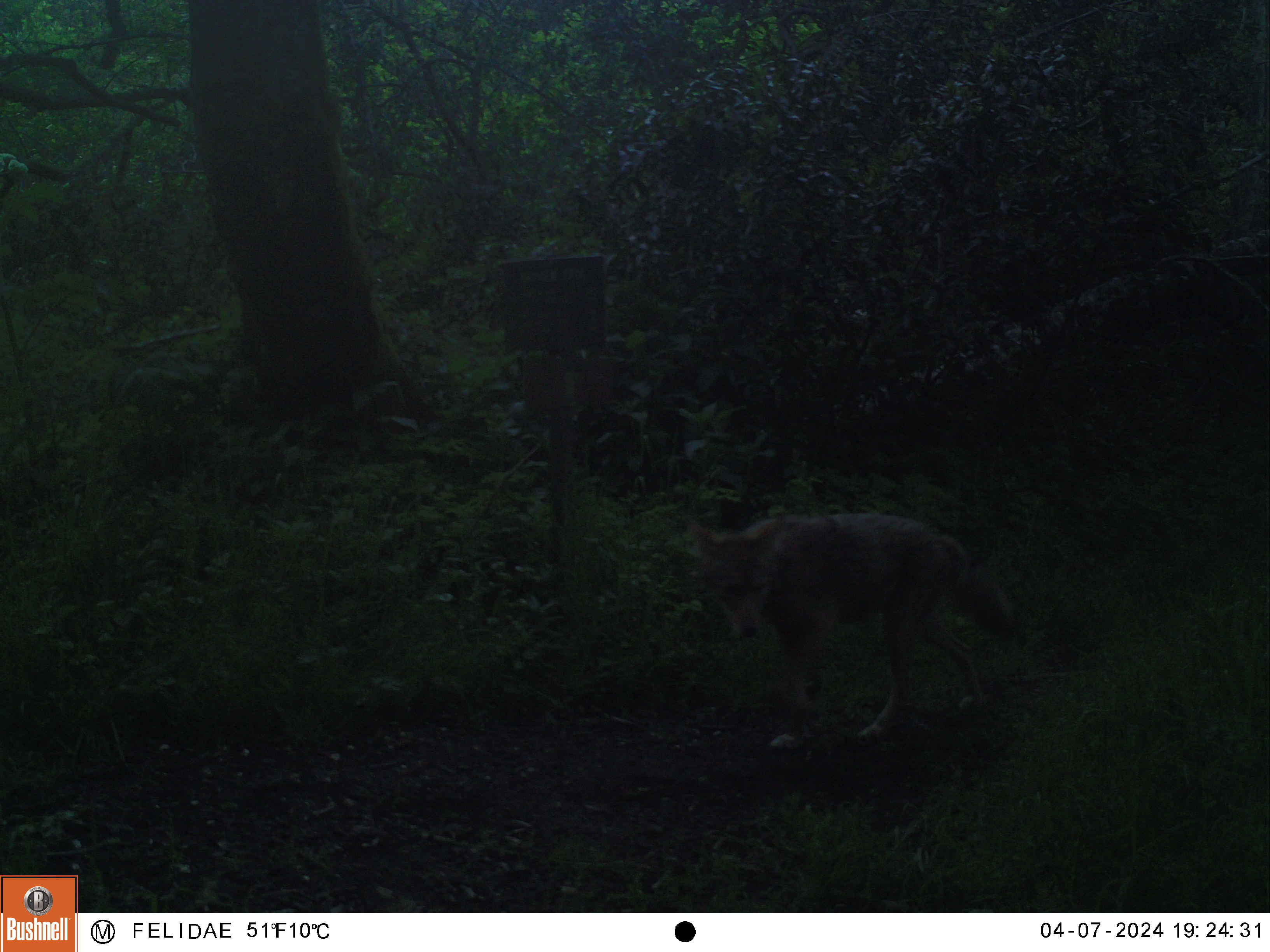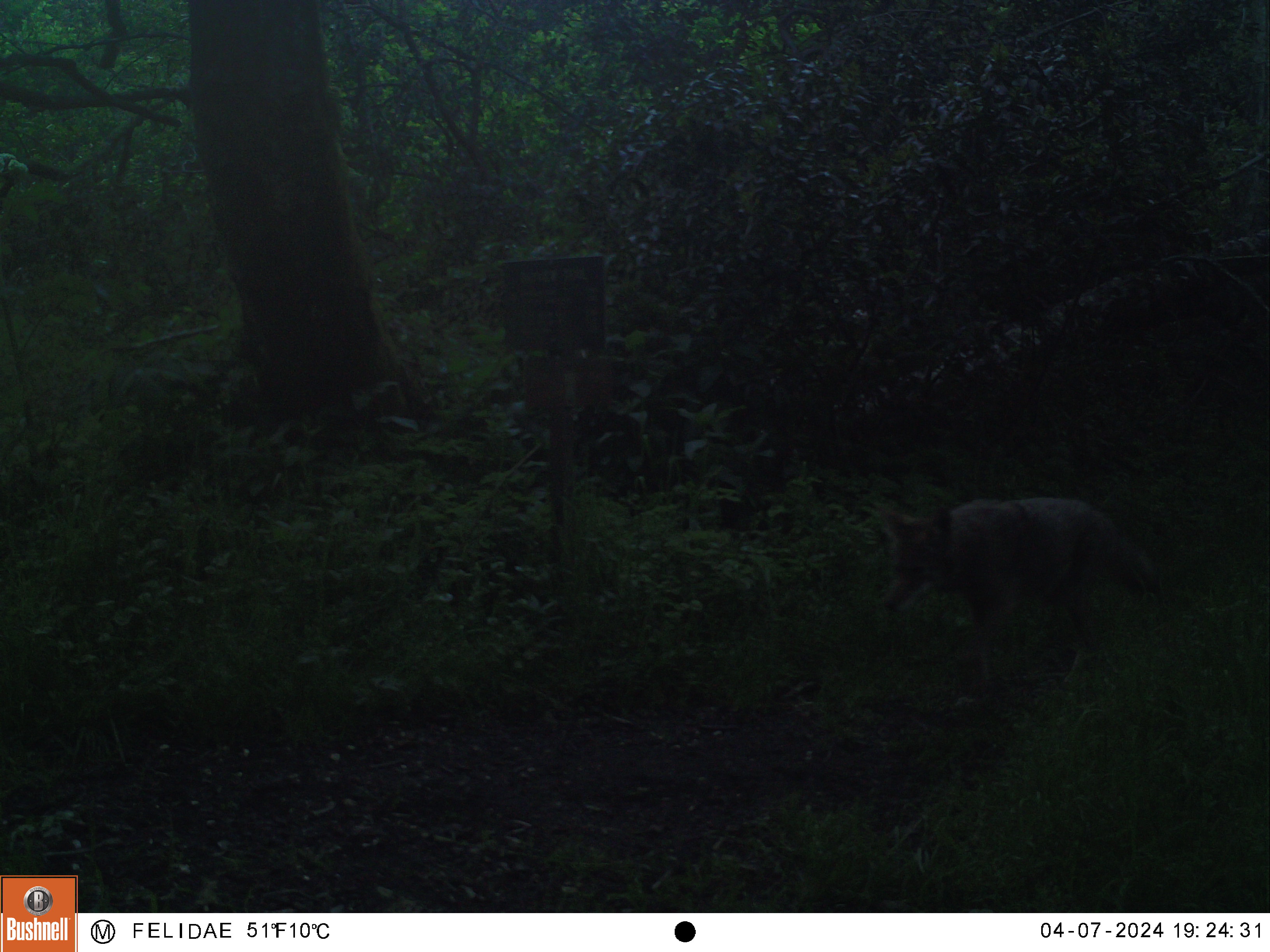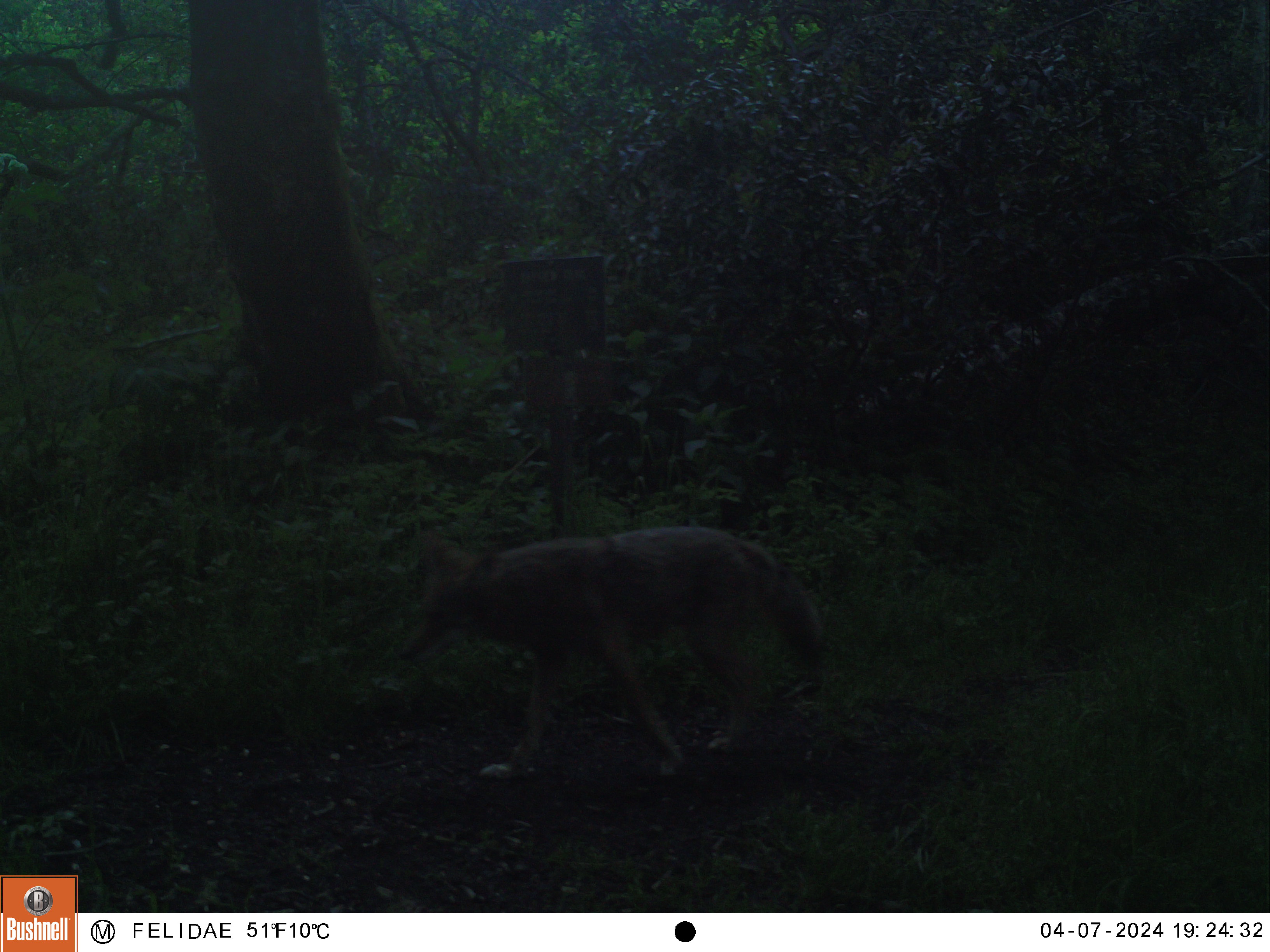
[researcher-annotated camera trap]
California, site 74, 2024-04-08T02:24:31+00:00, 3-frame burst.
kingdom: Animalia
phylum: Chordata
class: Mammalia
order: Carnivora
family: Canidae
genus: Canis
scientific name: Canis latrans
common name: coyote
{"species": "coyote (Canis latrans)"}